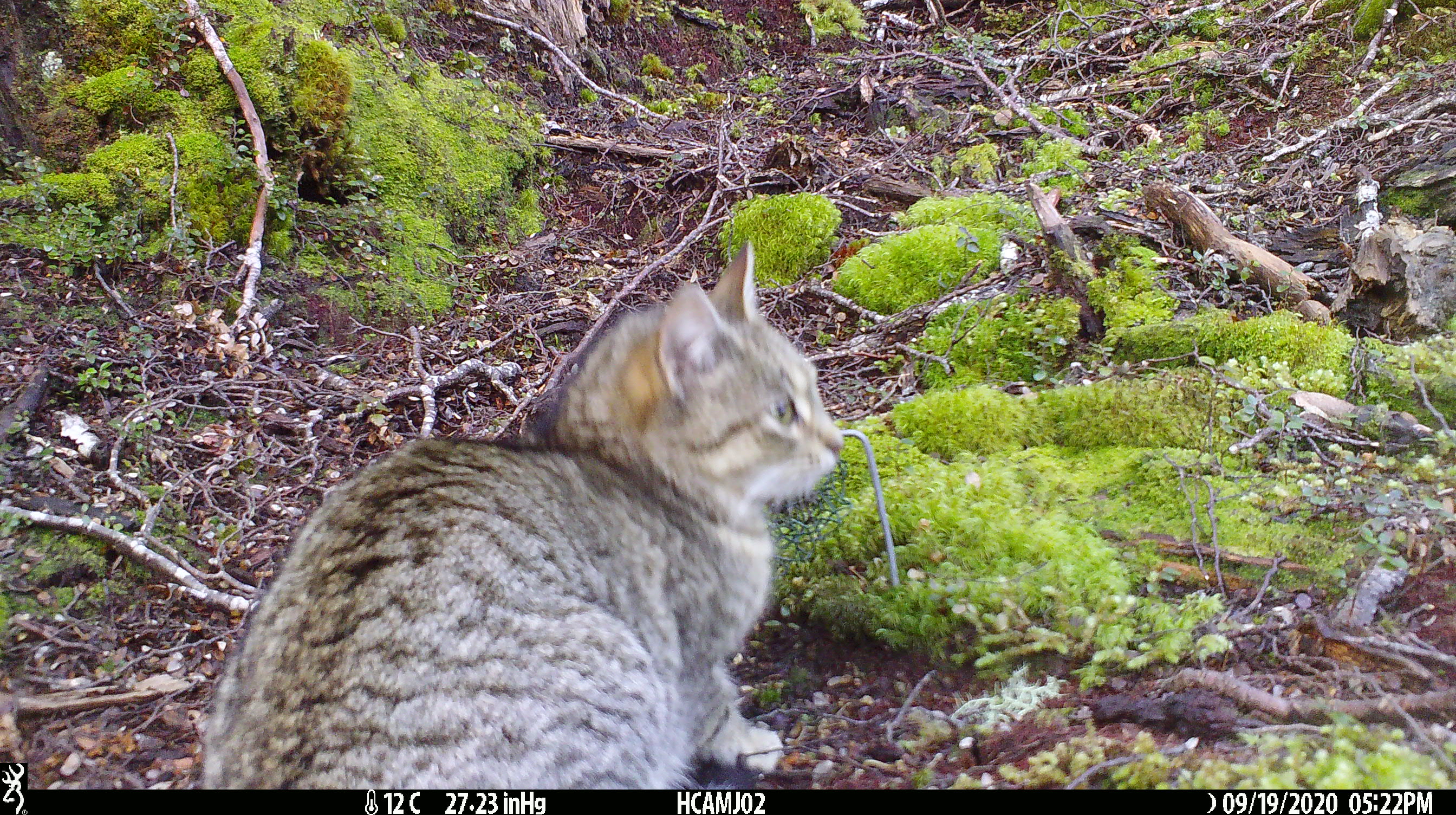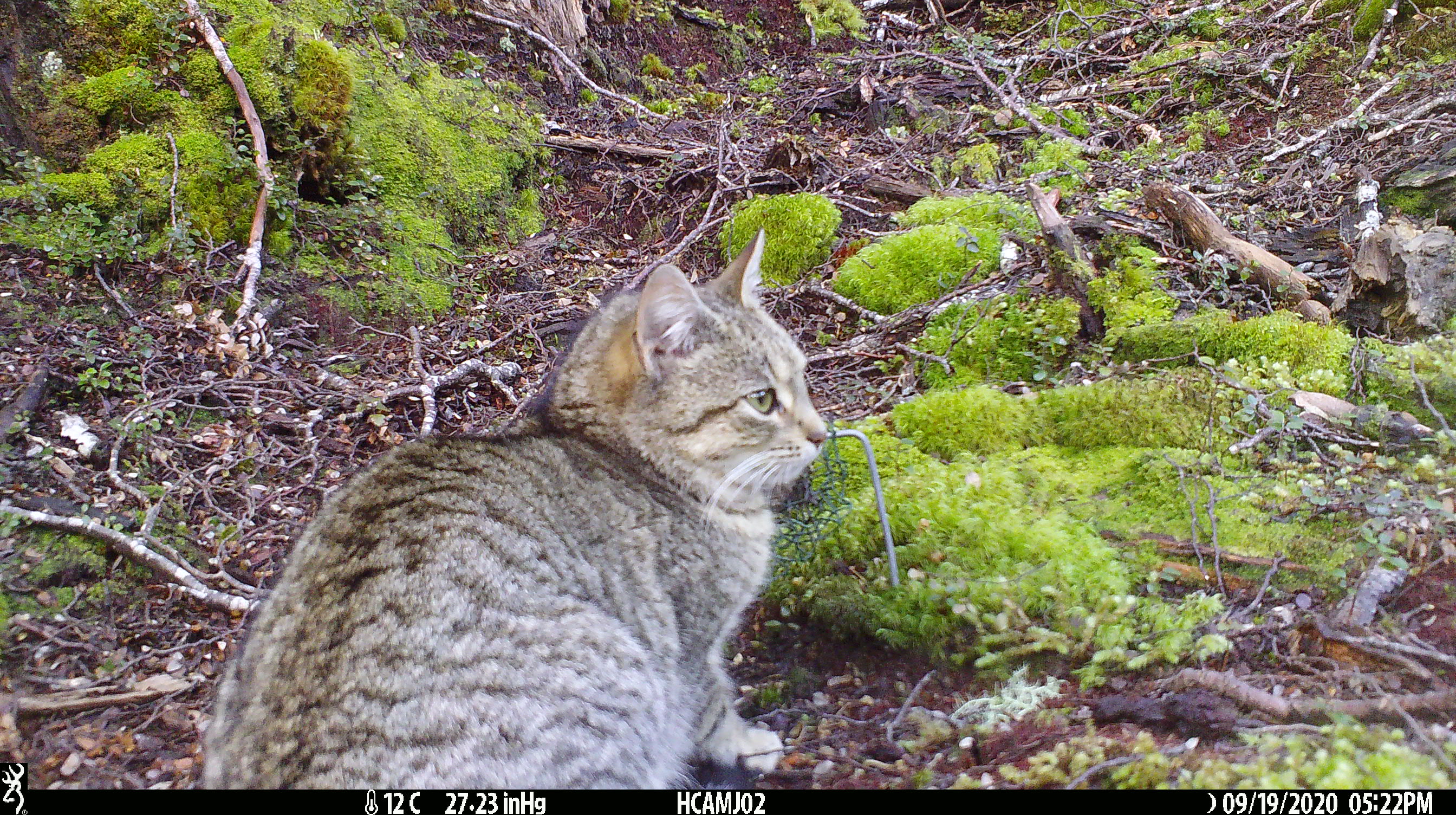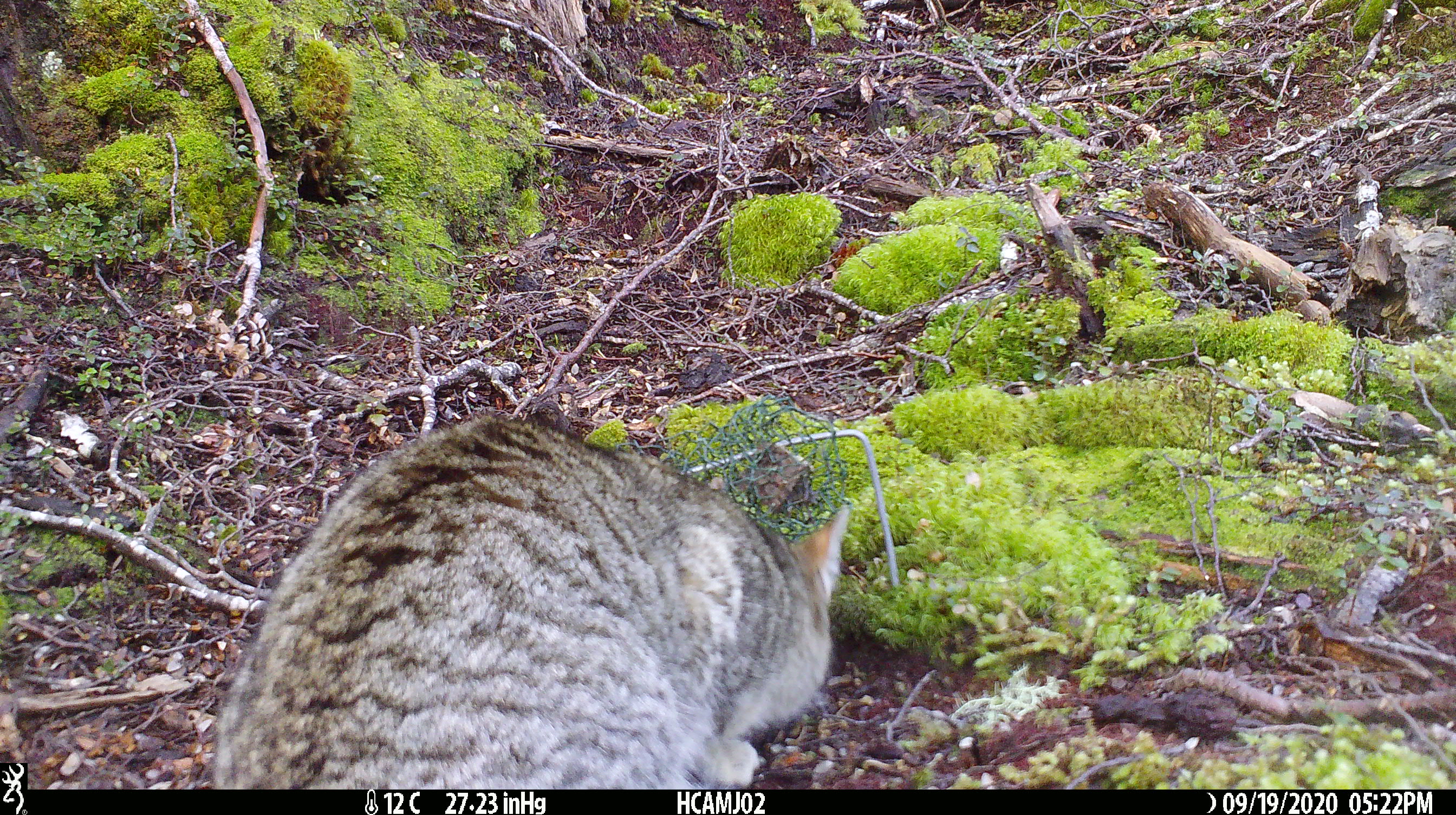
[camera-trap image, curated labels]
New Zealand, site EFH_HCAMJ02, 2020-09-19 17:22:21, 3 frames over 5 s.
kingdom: Animalia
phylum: Chordata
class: Mammalia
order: Carnivora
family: Felidae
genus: Felis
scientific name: Felis catus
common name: domestic cat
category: cat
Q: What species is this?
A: Cat (domestic cat) (Felis catus).